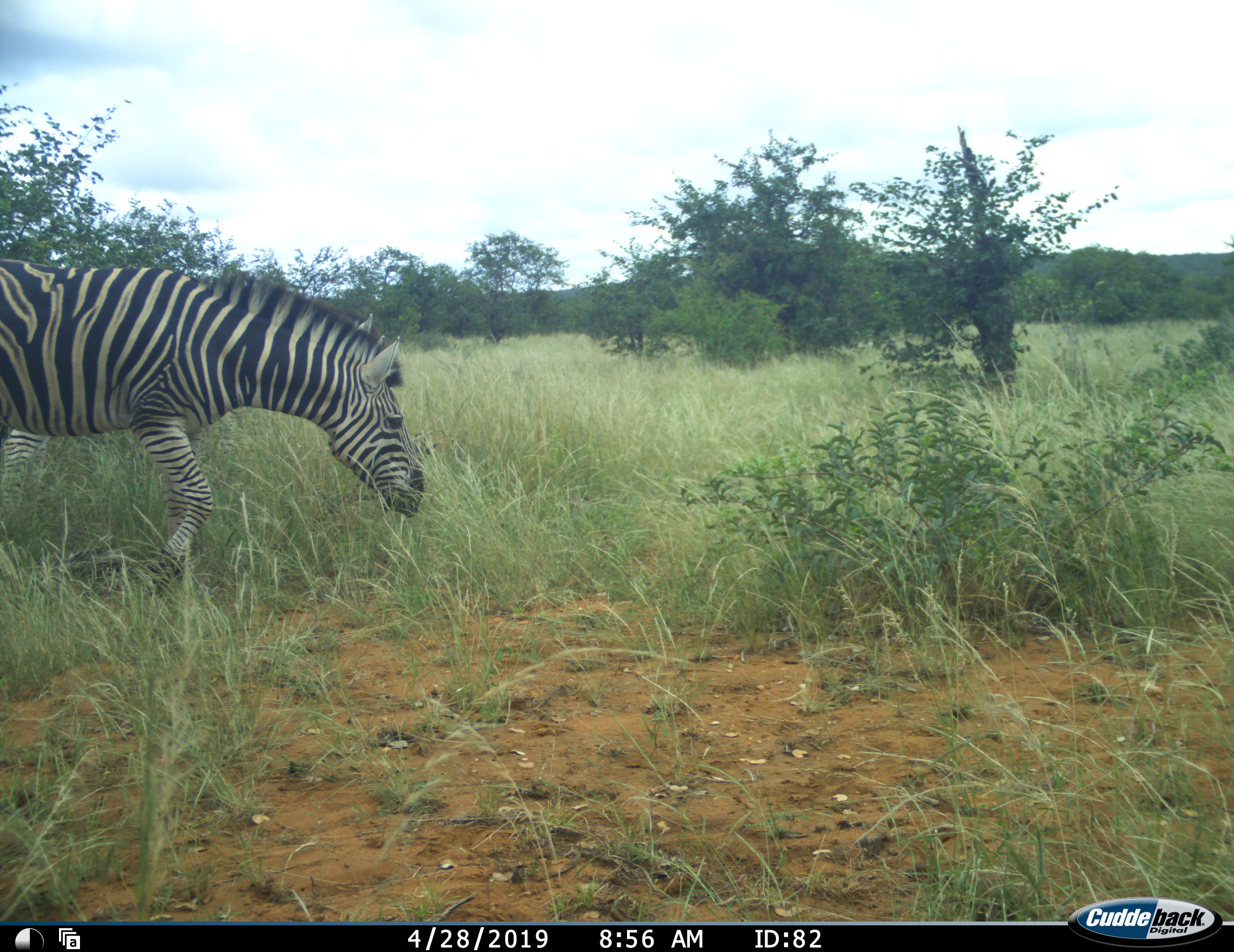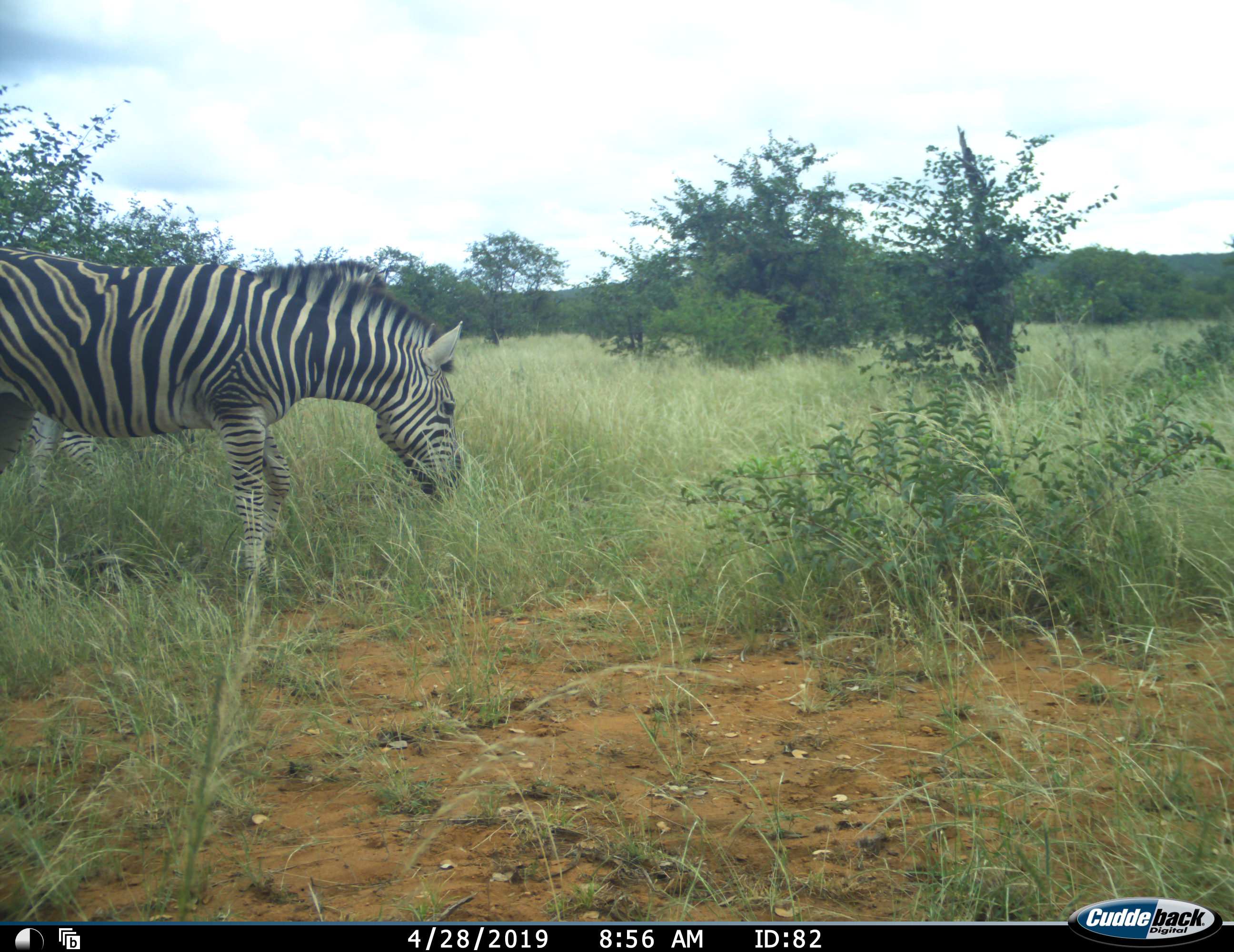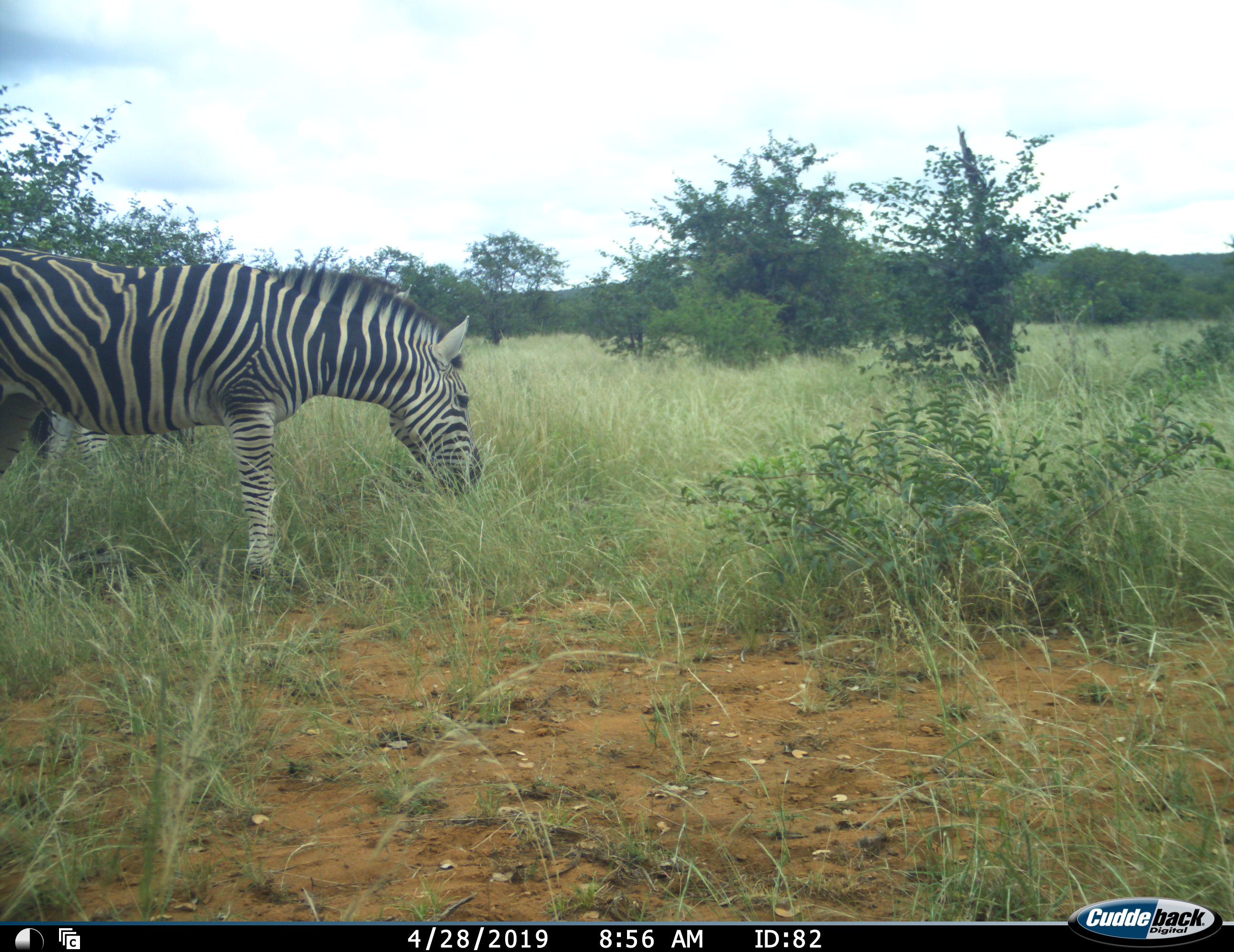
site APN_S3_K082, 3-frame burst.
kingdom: Animalia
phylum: Chordata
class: Mammalia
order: Perissodactyla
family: Equidae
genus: Equus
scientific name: Equus quagga burchellii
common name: burchell's zebra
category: zebraburchells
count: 1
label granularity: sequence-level